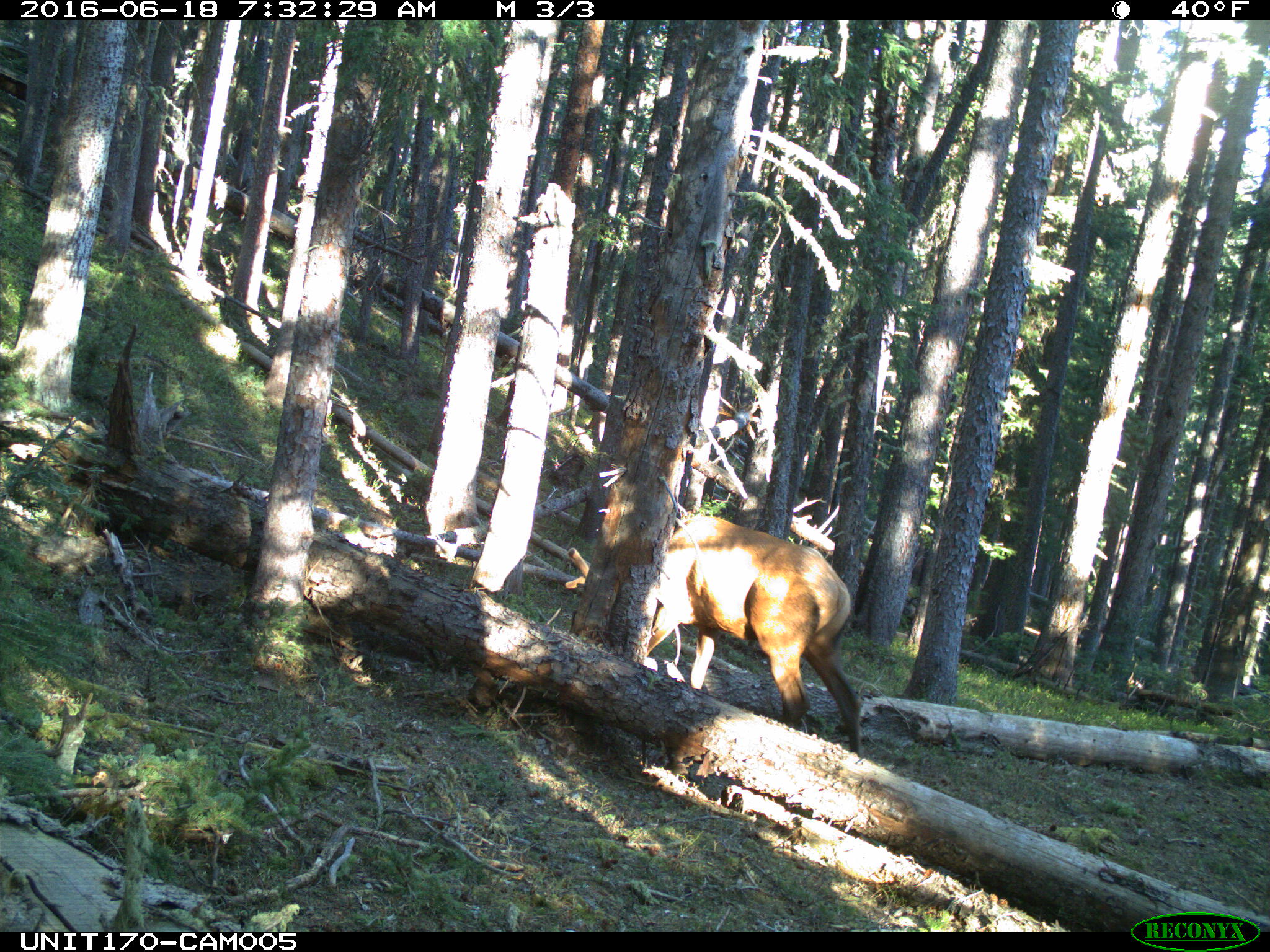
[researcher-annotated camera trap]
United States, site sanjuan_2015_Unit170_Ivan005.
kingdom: Animalia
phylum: Chordata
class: Mammalia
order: Artiodactyla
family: Cervidae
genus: Cervus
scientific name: Cervus elaphus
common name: red deer